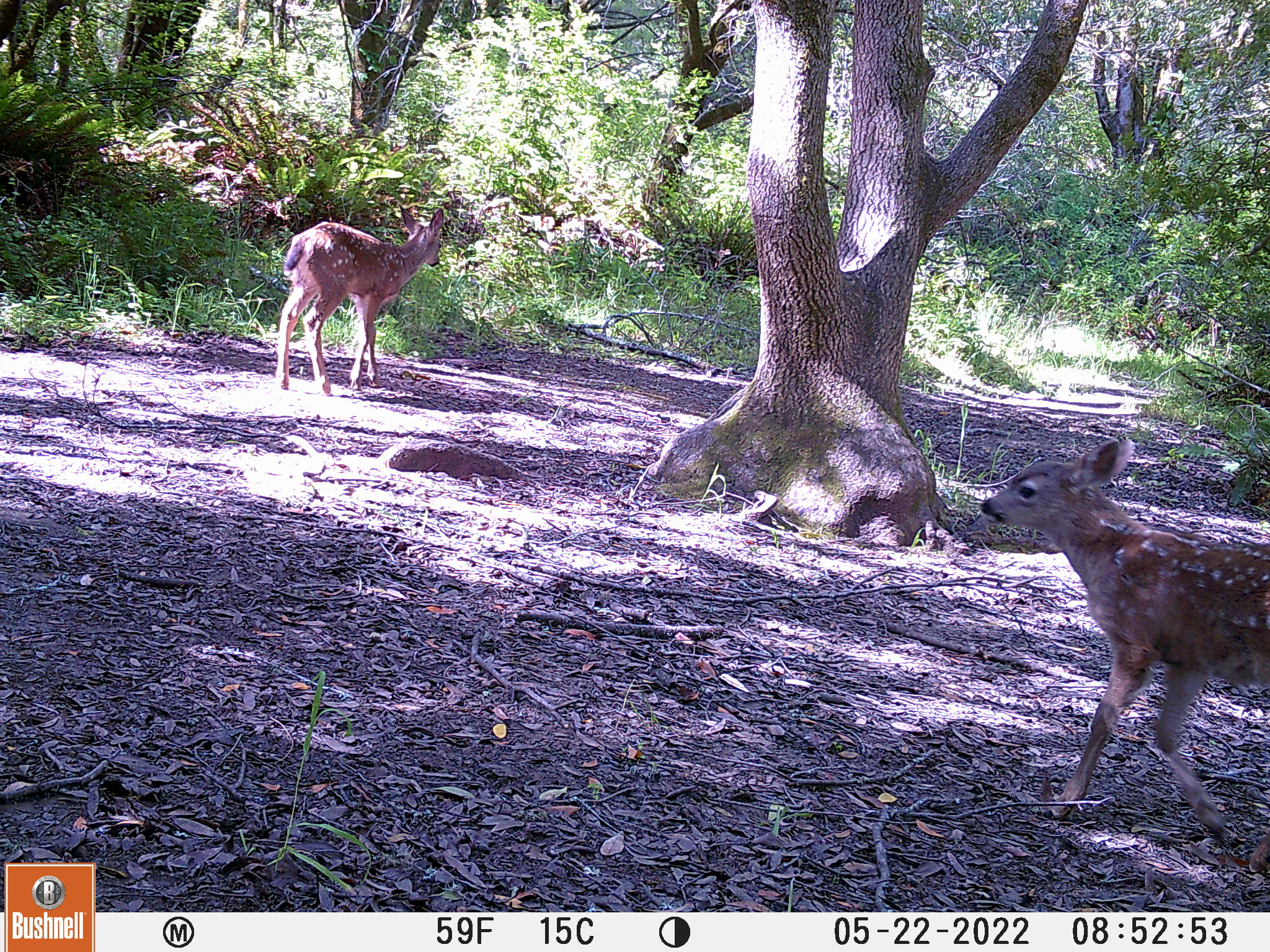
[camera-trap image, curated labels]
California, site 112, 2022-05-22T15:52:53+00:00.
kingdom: Animalia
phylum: Chordata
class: Mammalia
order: Artiodactyla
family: Cervidae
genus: Odocoileus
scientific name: Odocoileus hemionus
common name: mule deer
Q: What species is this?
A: Mule deer (Odocoileus hemionus).